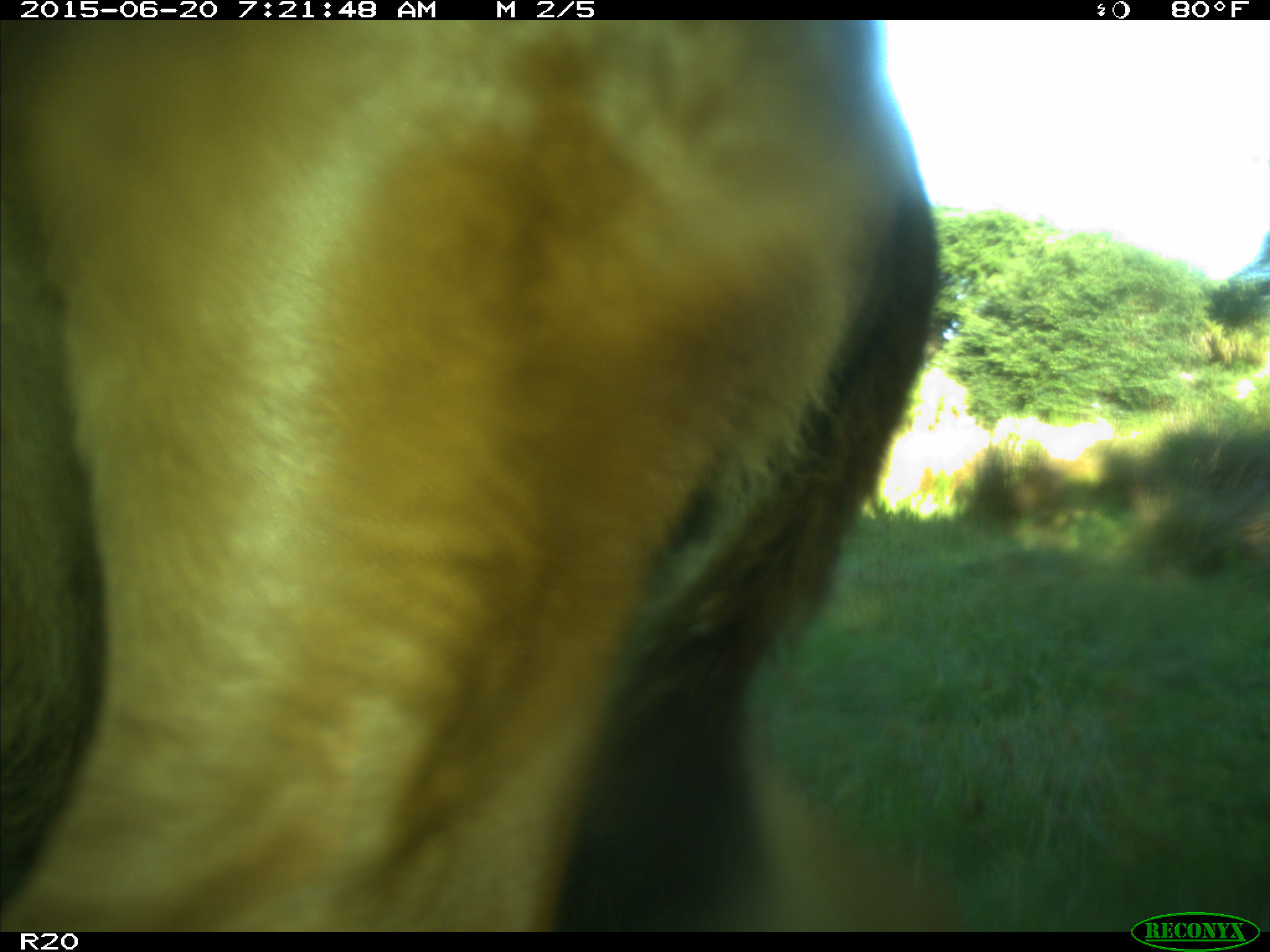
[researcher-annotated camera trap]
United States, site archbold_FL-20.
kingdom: Animalia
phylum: Chordata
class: Mammalia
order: Artiodactyla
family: Bovidae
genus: Bos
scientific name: Bos taurus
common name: domestic cow